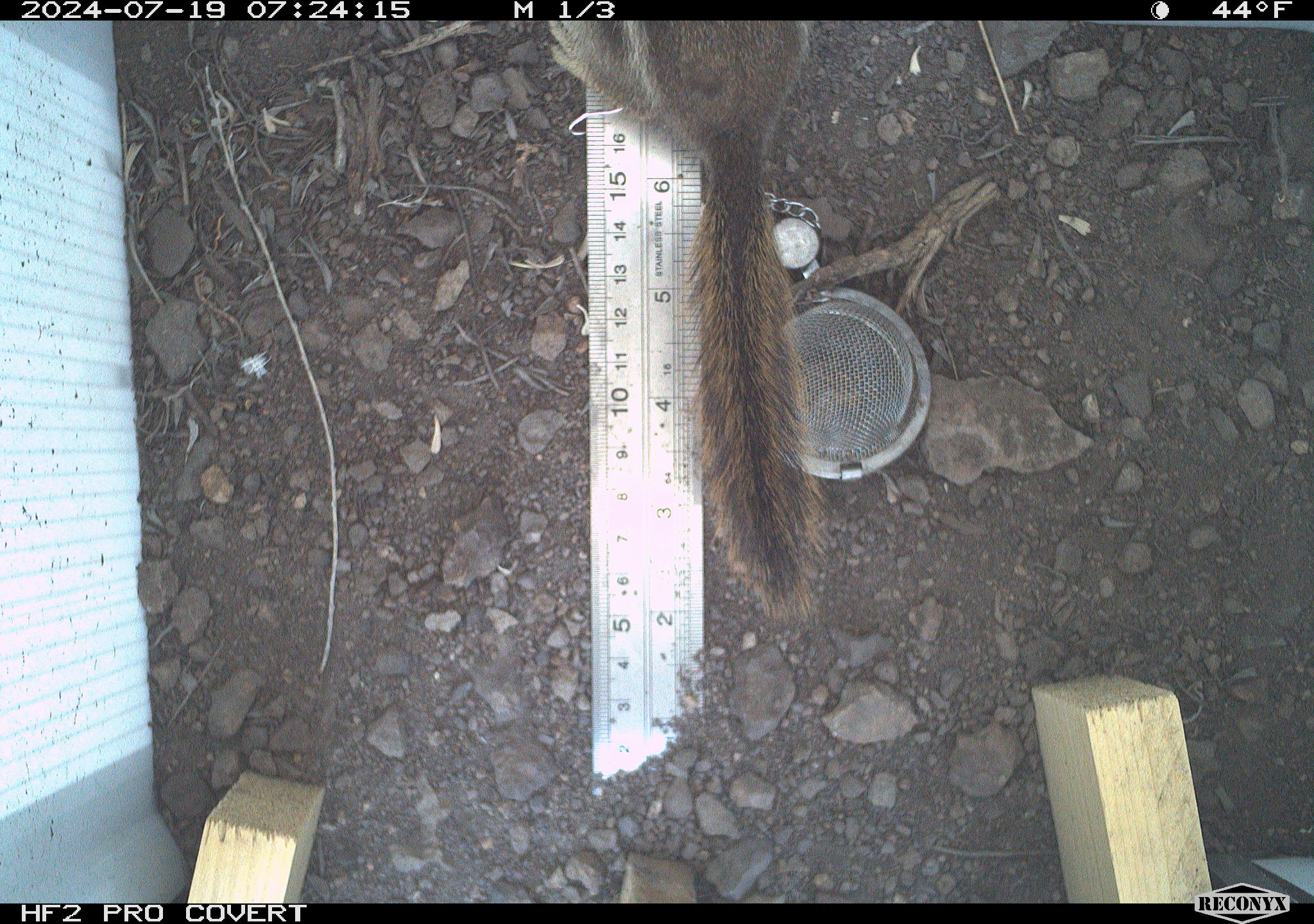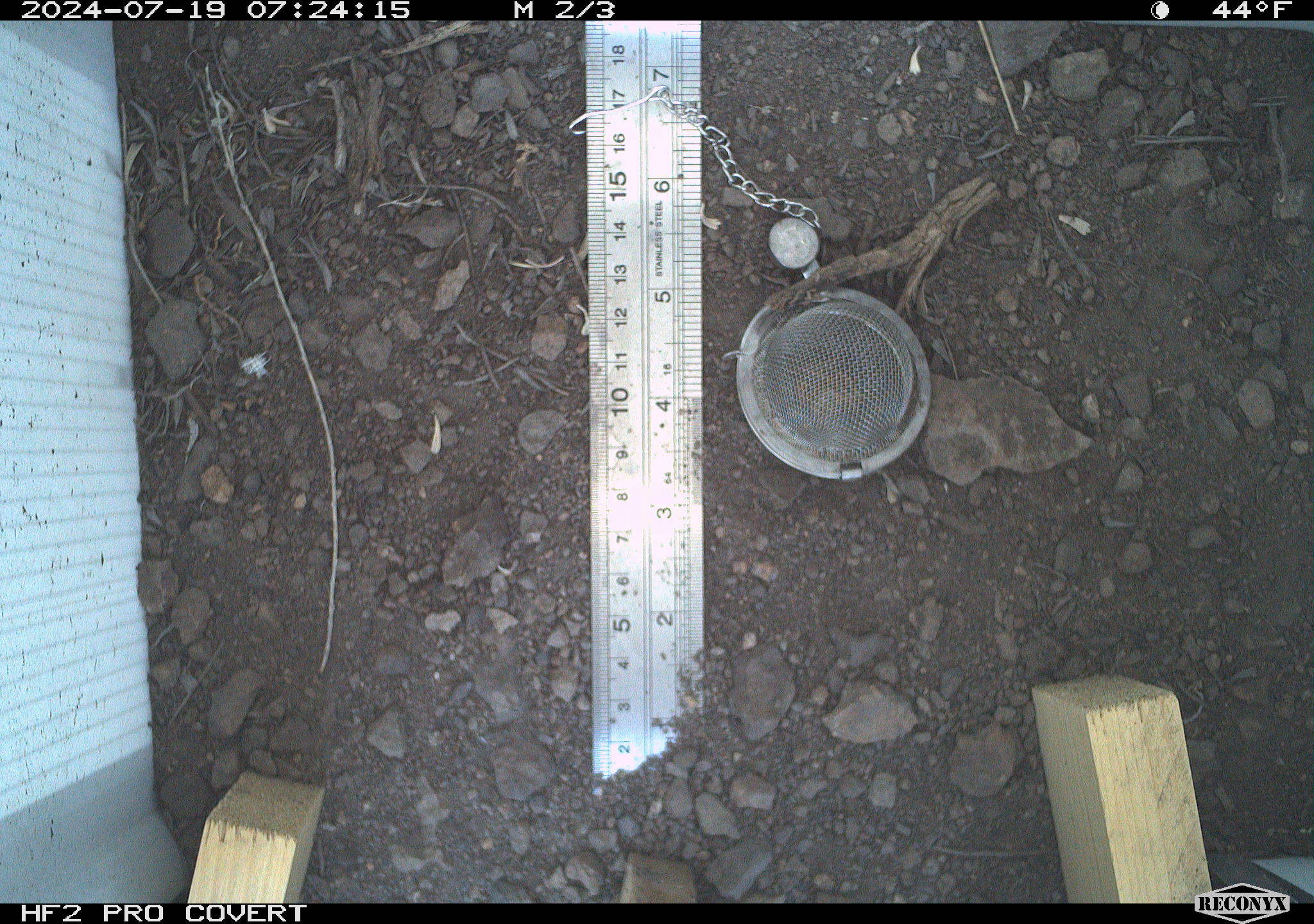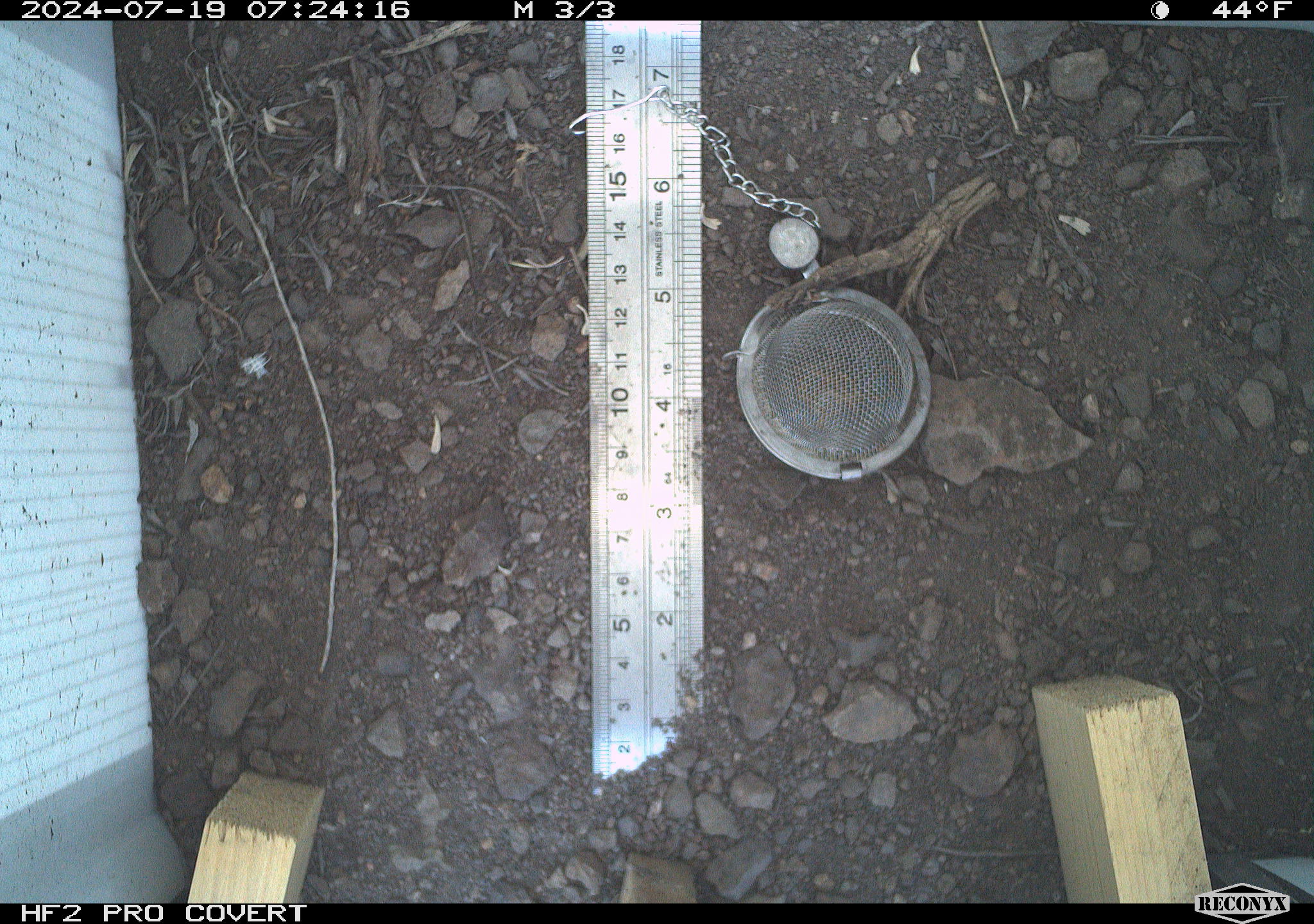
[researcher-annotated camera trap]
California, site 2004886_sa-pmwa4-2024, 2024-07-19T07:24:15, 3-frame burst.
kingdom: Animalia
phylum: Chordata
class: Mammalia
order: Rodentia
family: Sciuridae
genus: Callospermophilus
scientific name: Callospermophilus lateralis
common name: golden mantled ground squirrel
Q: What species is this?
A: Golden mantled ground squirrel (Callospermophilus lateralis).